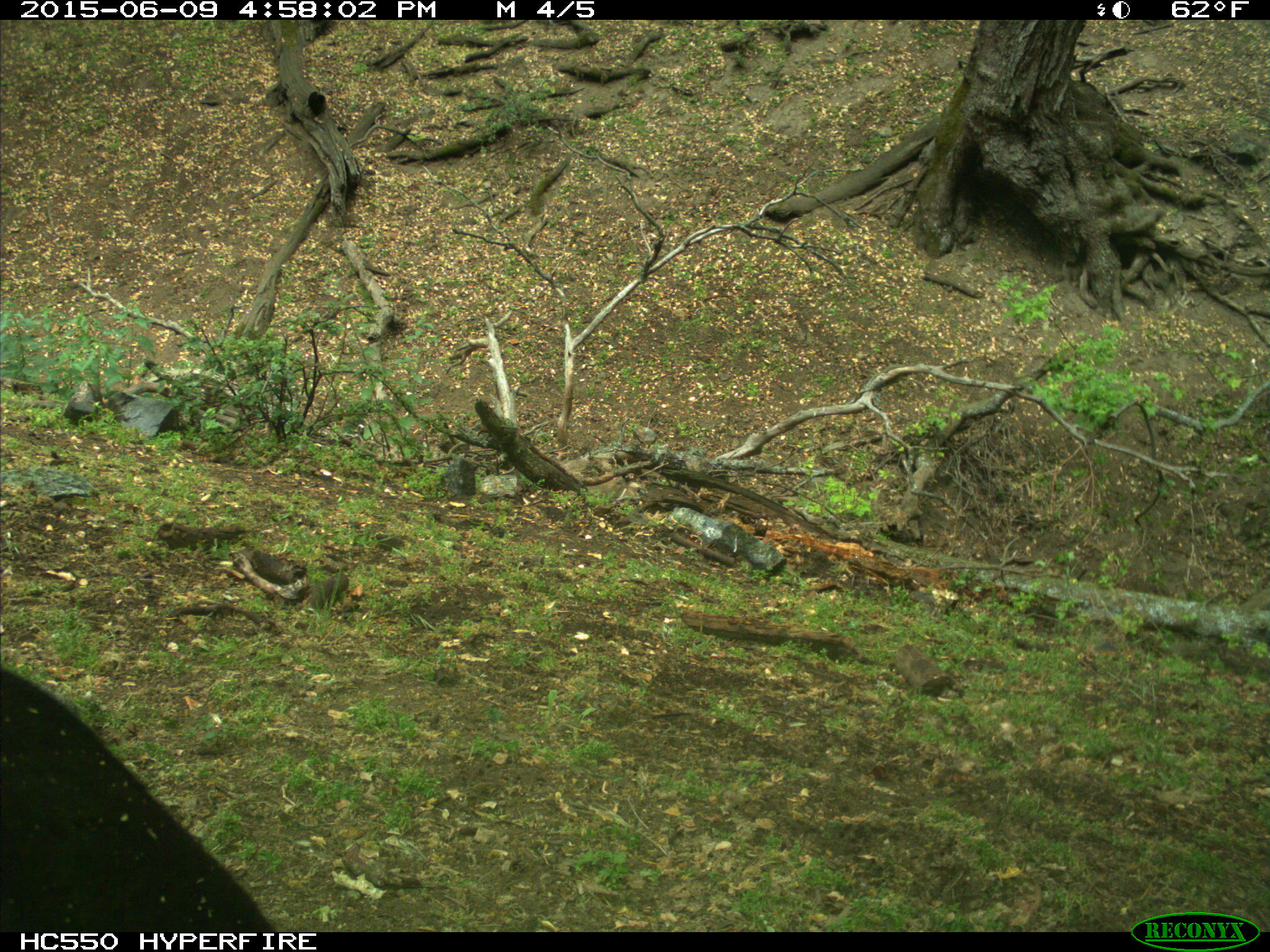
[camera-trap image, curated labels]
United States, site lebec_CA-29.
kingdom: Animalia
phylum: Chordata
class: Mammalia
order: Artiodactyla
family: Bovidae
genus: Bos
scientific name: Bos taurus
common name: domestic cow